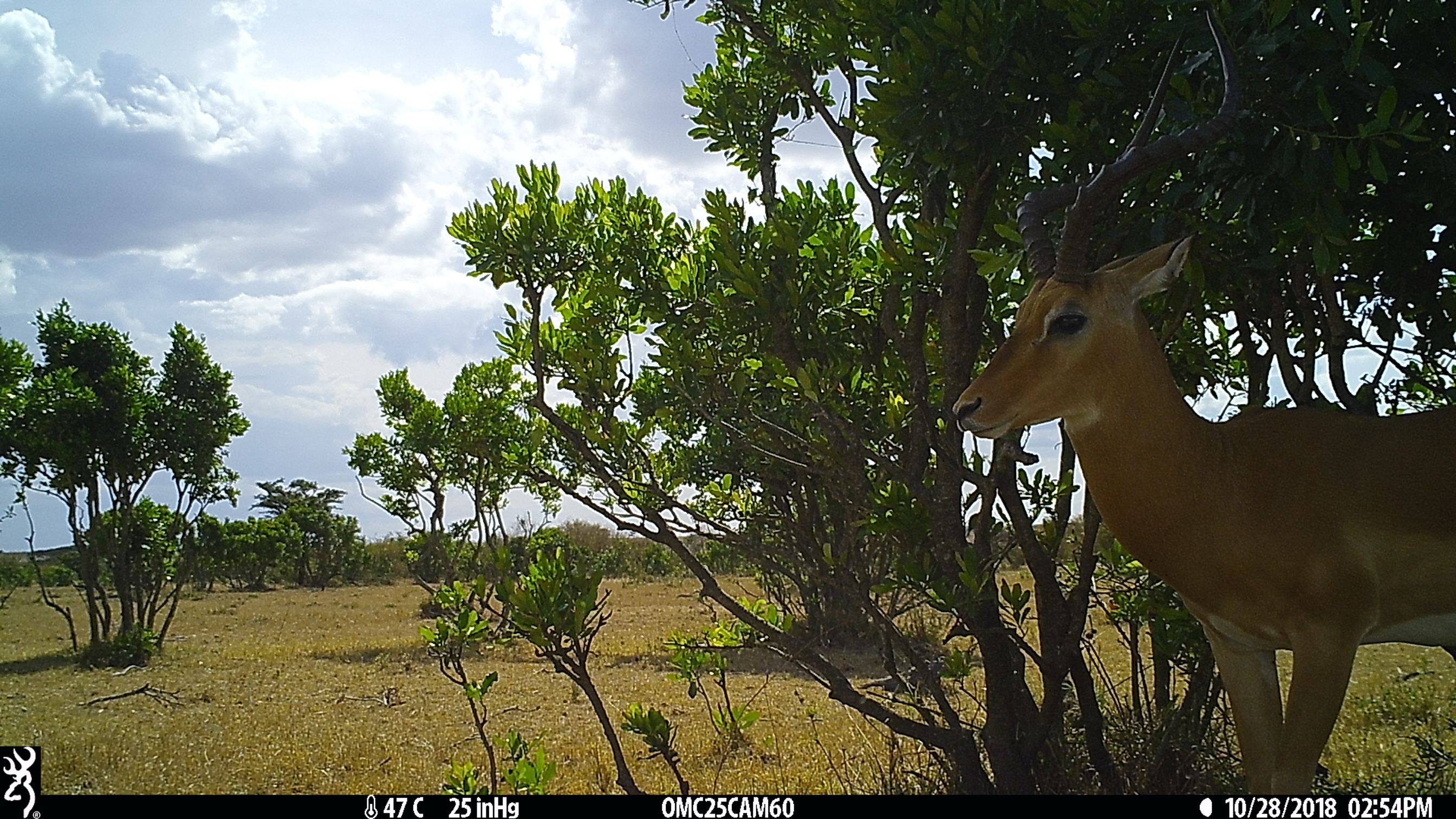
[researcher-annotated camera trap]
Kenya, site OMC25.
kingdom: Animalia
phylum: Chordata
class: Mammalia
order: Artiodactyla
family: Bovidae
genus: Aepyceros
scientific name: Aepyceros melampus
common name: impala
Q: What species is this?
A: Impala (Aepyceros melampus).